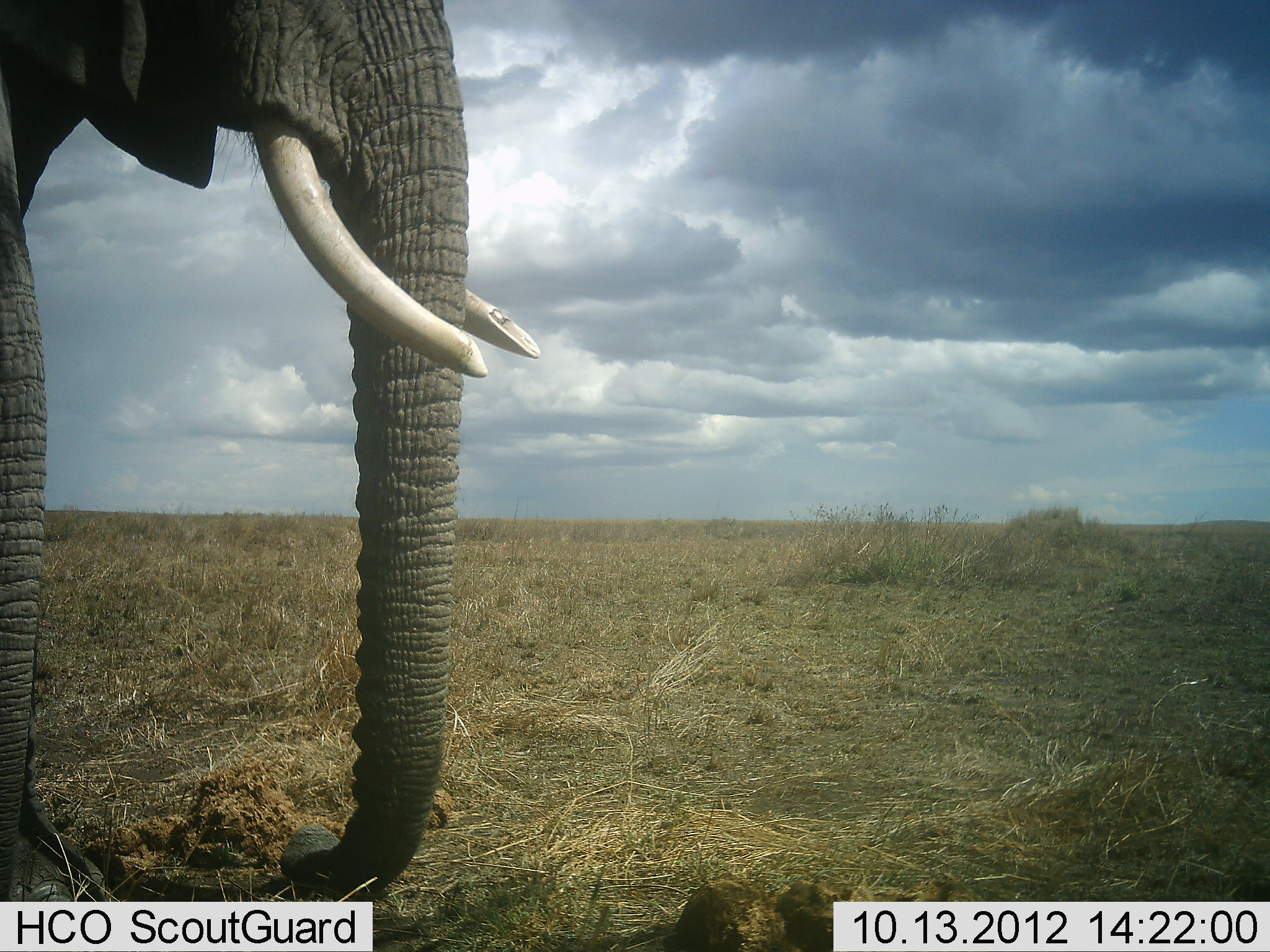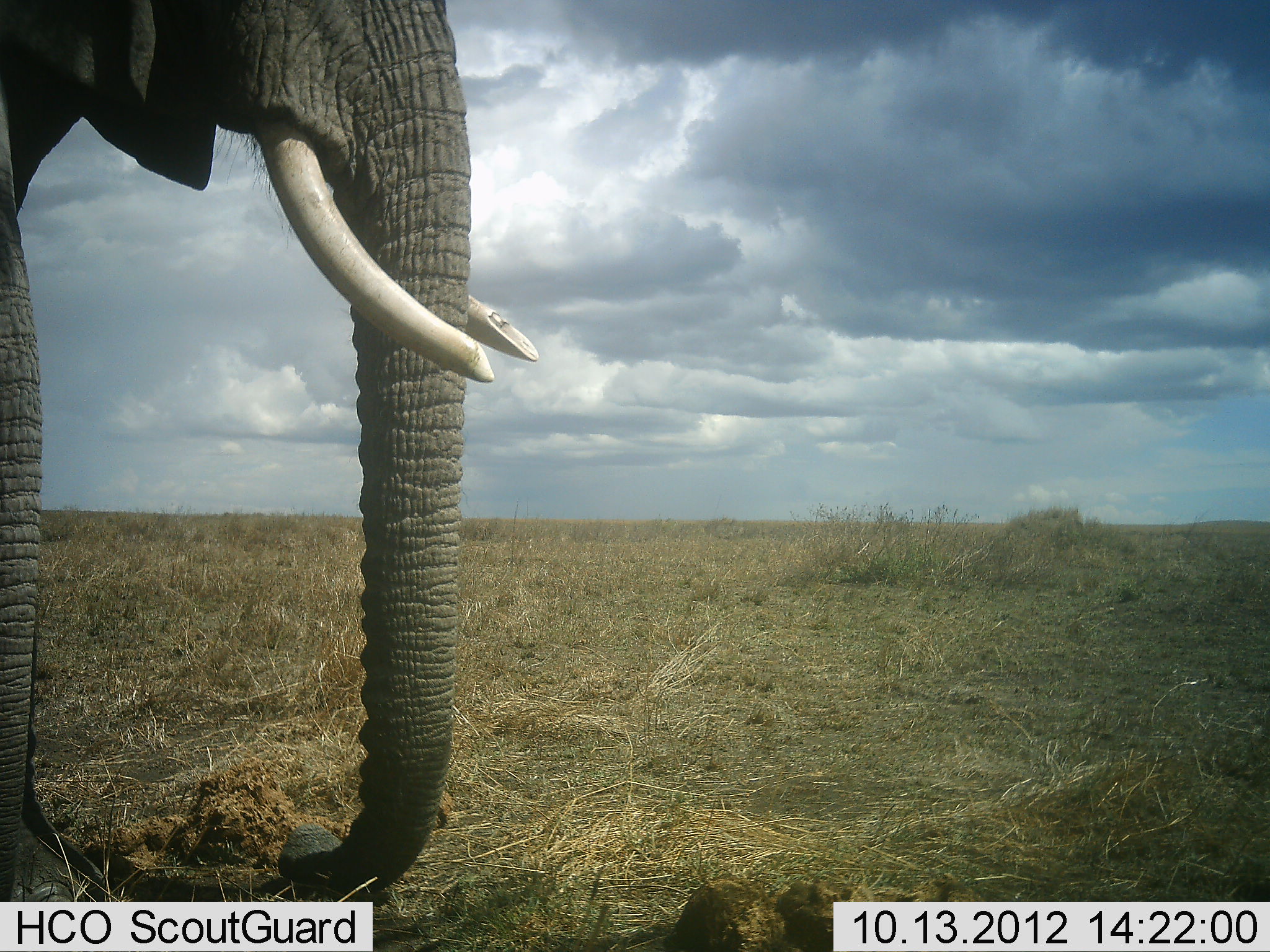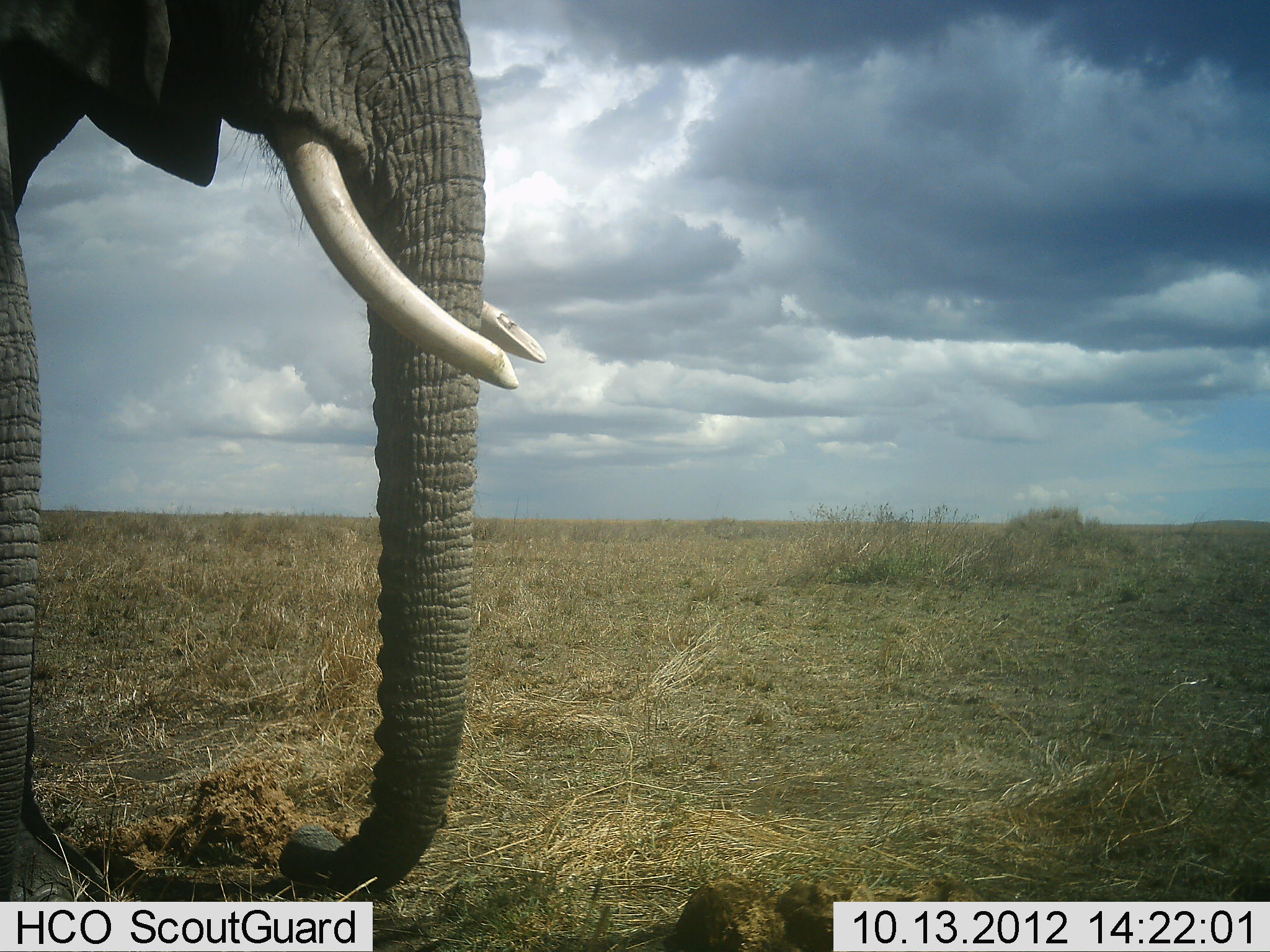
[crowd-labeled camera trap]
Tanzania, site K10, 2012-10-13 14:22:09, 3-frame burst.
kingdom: Animalia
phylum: Chordata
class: Mammalia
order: Proboscidea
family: Elephantidae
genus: Loxodonta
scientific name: Loxodonta africana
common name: african bush elephant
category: elephant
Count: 1.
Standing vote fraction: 100%.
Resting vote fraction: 0%.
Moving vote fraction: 0%.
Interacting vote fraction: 0%.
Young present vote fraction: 0%.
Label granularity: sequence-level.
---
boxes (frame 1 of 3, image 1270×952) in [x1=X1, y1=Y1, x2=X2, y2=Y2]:
animal: [x1=0, y1=1, x2=547, y2=902]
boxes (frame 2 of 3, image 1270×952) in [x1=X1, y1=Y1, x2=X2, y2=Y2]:
animal: [x1=0, y1=1, x2=540, y2=902]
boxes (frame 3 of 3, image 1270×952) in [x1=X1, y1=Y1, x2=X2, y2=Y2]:
animal: [x1=1, y1=1, x2=549, y2=901]